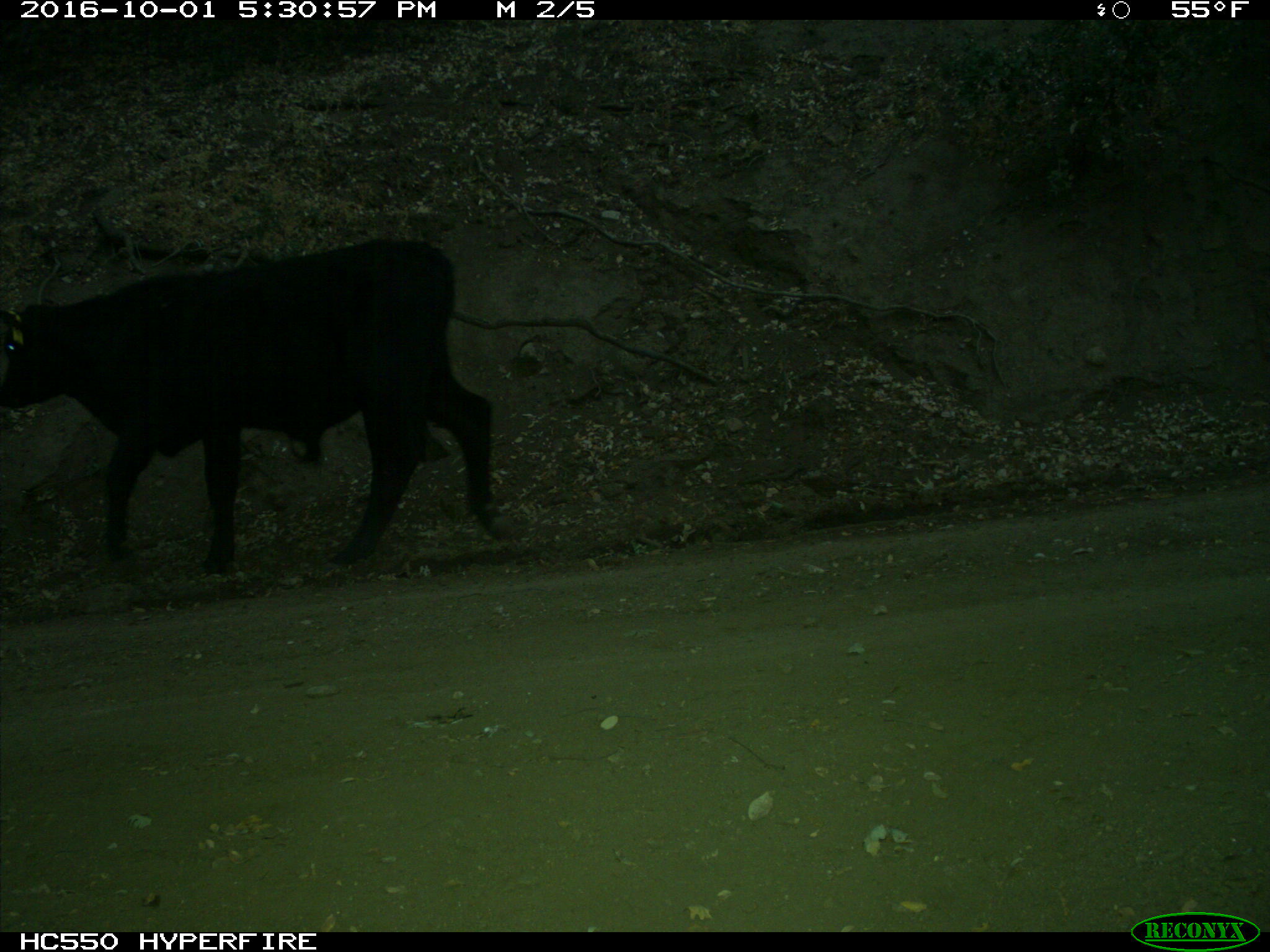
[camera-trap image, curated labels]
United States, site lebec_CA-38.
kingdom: Animalia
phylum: Chordata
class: Mammalia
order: Artiodactyla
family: Bovidae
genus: Bos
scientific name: Bos taurus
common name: domestic cow